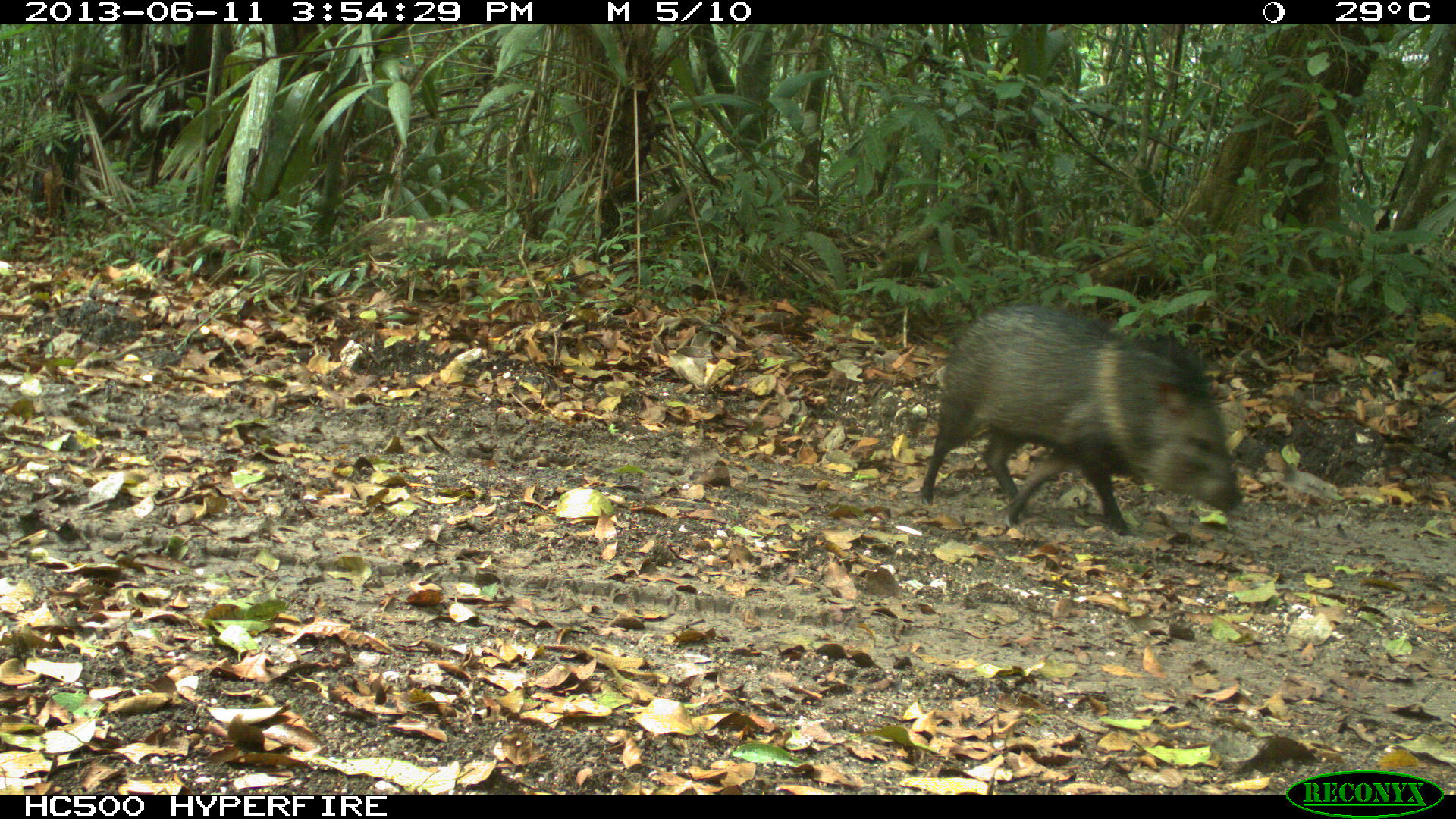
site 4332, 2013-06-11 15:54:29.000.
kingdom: Animalia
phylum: Chordata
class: Mammalia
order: Artiodactyla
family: Tayassuidae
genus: Pecari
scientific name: Pecari tajacu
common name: collared peccary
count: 1